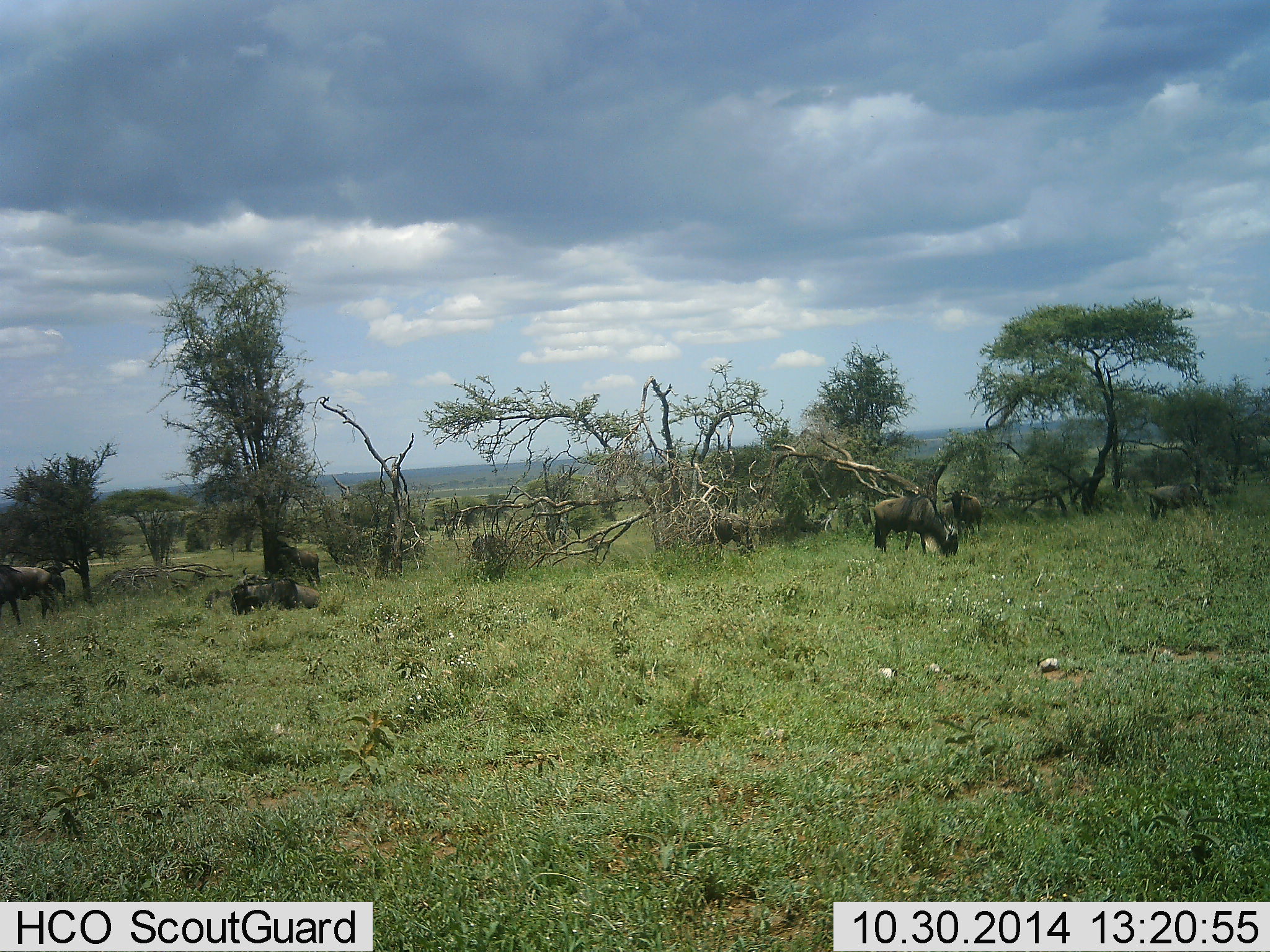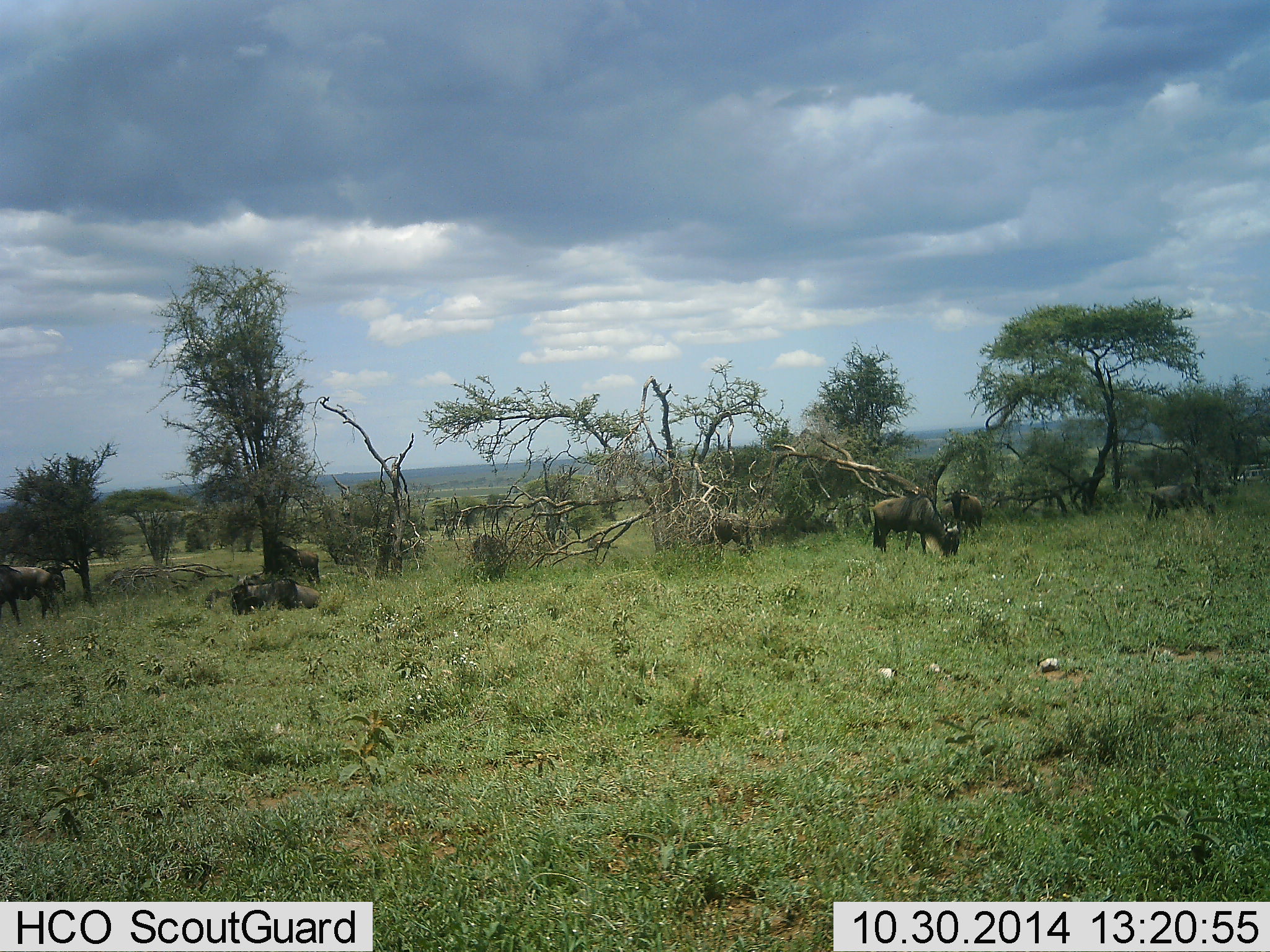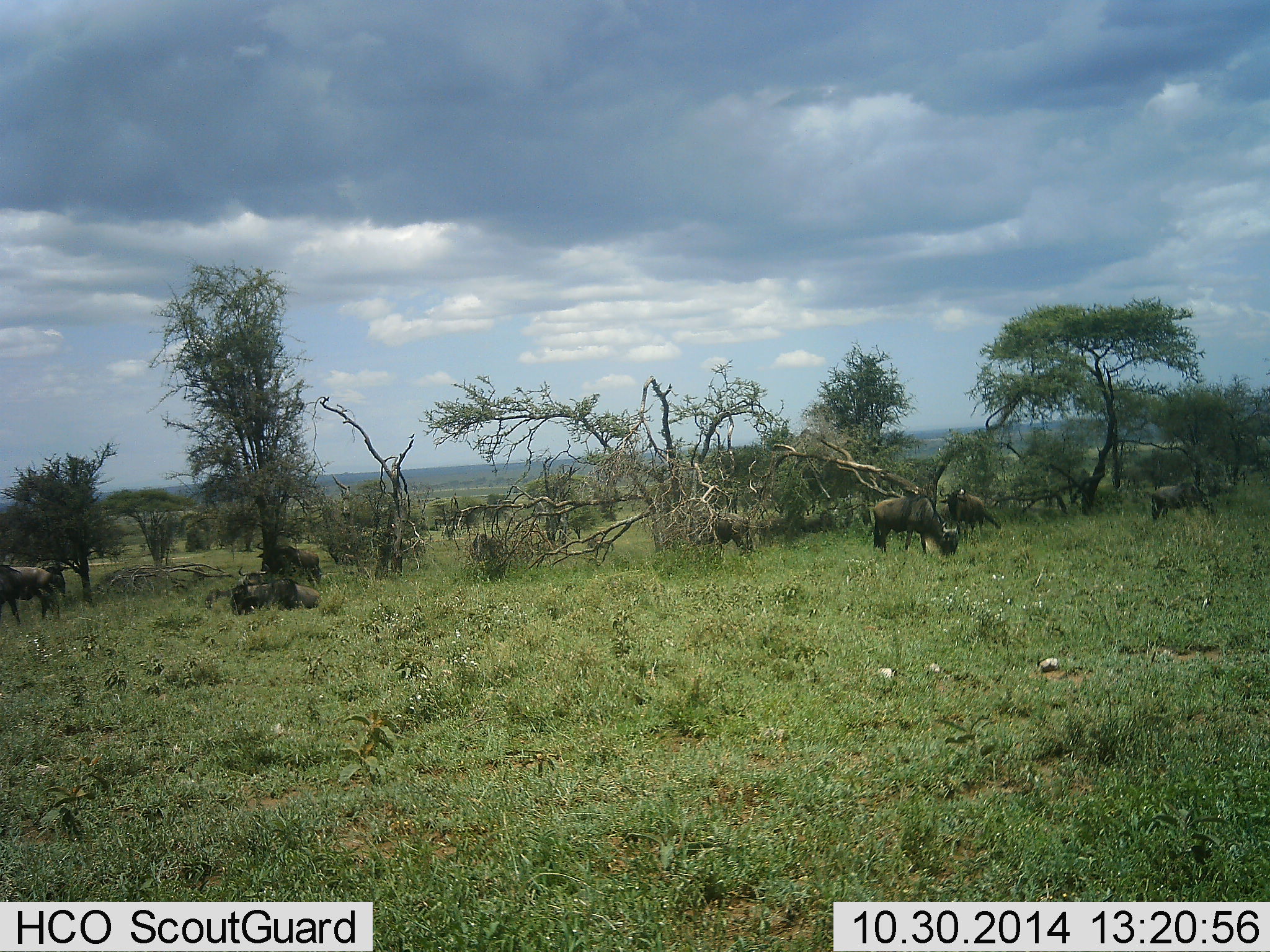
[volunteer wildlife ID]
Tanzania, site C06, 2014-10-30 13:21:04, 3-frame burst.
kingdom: Animalia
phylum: Chordata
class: Mammalia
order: Artiodactyla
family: Bovidae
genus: Connochaetes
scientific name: Connochaetes taurinus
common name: blue wildebeest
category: wildebeest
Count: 7.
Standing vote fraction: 55%.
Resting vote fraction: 45%.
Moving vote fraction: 9%.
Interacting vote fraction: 0%.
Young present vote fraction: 0%.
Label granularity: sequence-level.